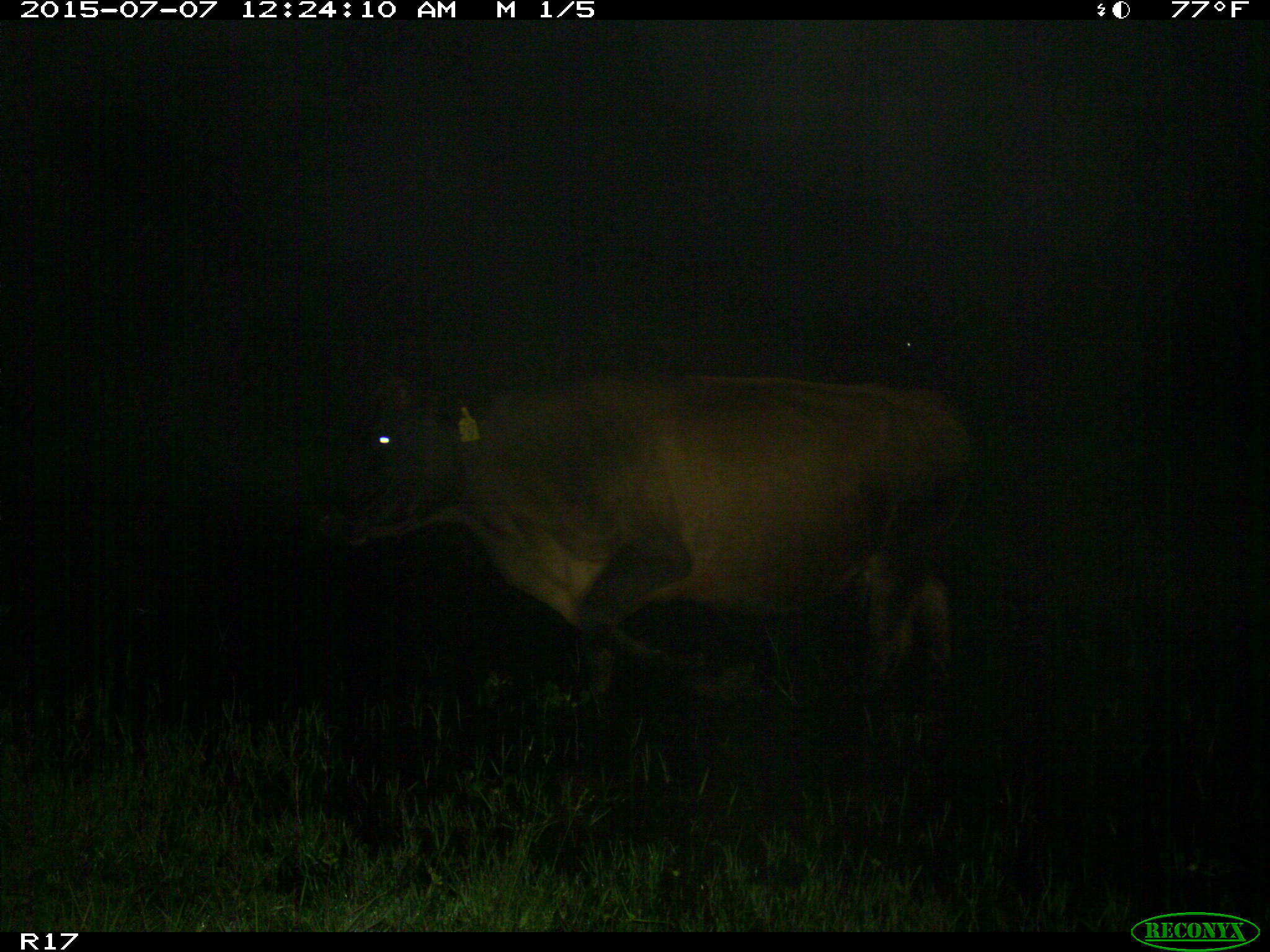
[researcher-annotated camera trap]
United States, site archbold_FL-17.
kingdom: Animalia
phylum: Chordata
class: Mammalia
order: Artiodactyla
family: Bovidae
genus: Bos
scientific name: Bos taurus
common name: domestic cow